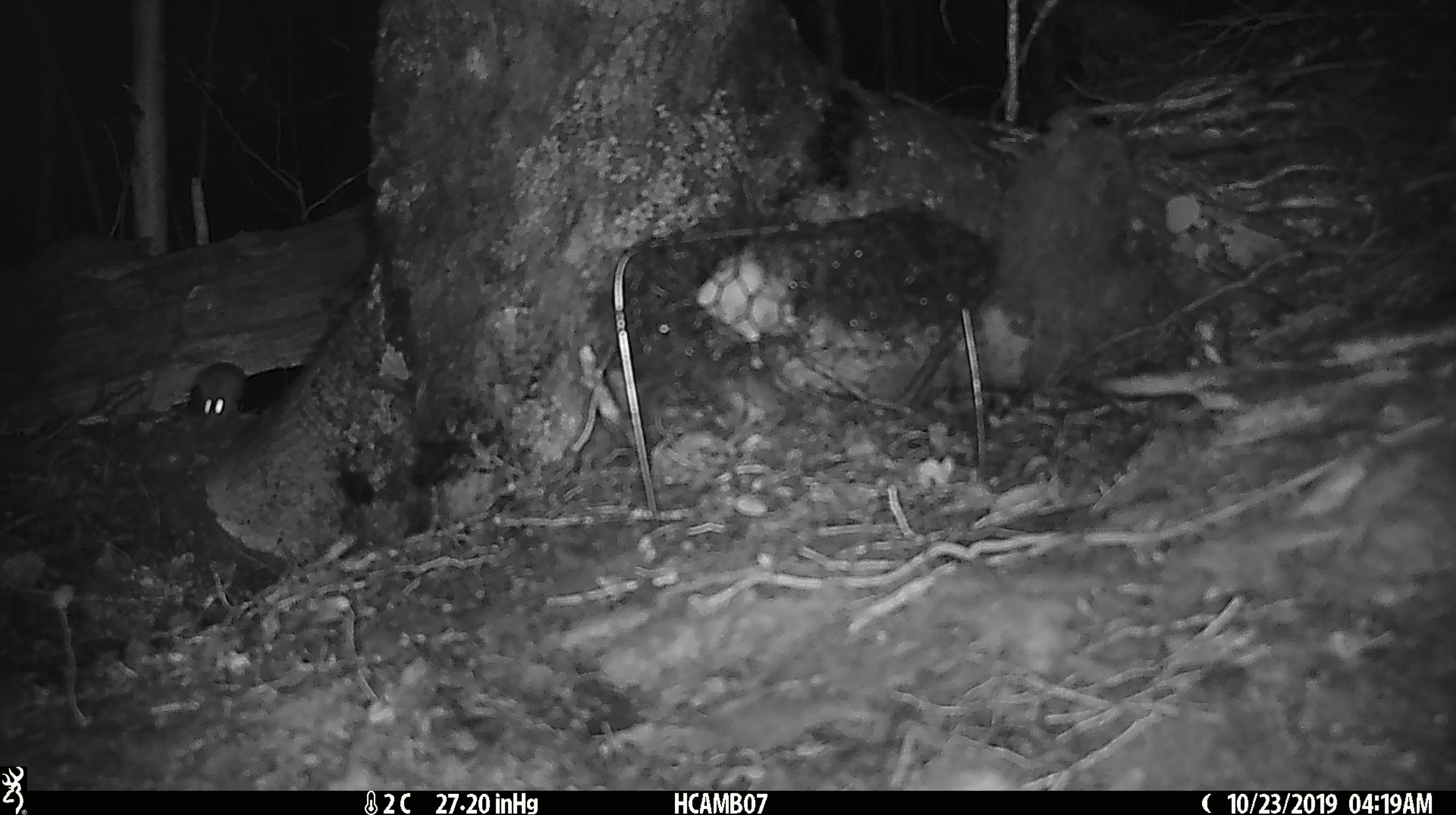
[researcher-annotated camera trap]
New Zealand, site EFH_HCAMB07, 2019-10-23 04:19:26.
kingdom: Animalia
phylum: Chordata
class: Mammalia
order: Rodentia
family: Muridae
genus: Mus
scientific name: Mus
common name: mouse